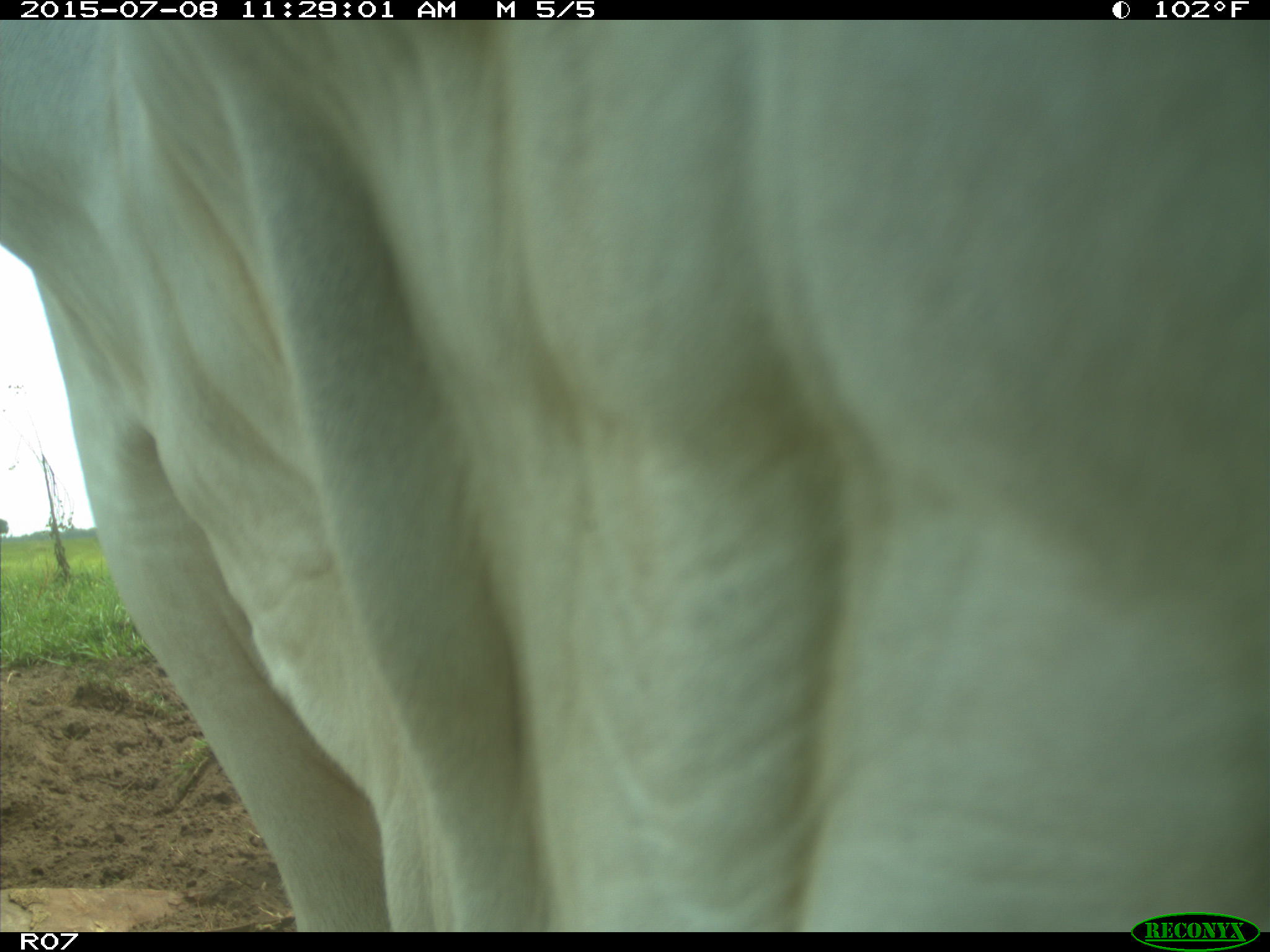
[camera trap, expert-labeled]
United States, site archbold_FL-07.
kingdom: Animalia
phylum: Chordata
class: Mammalia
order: Artiodactyla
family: Bovidae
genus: Bos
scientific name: Bos taurus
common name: domestic cow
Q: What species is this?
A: Bos taurus (domestic cow).